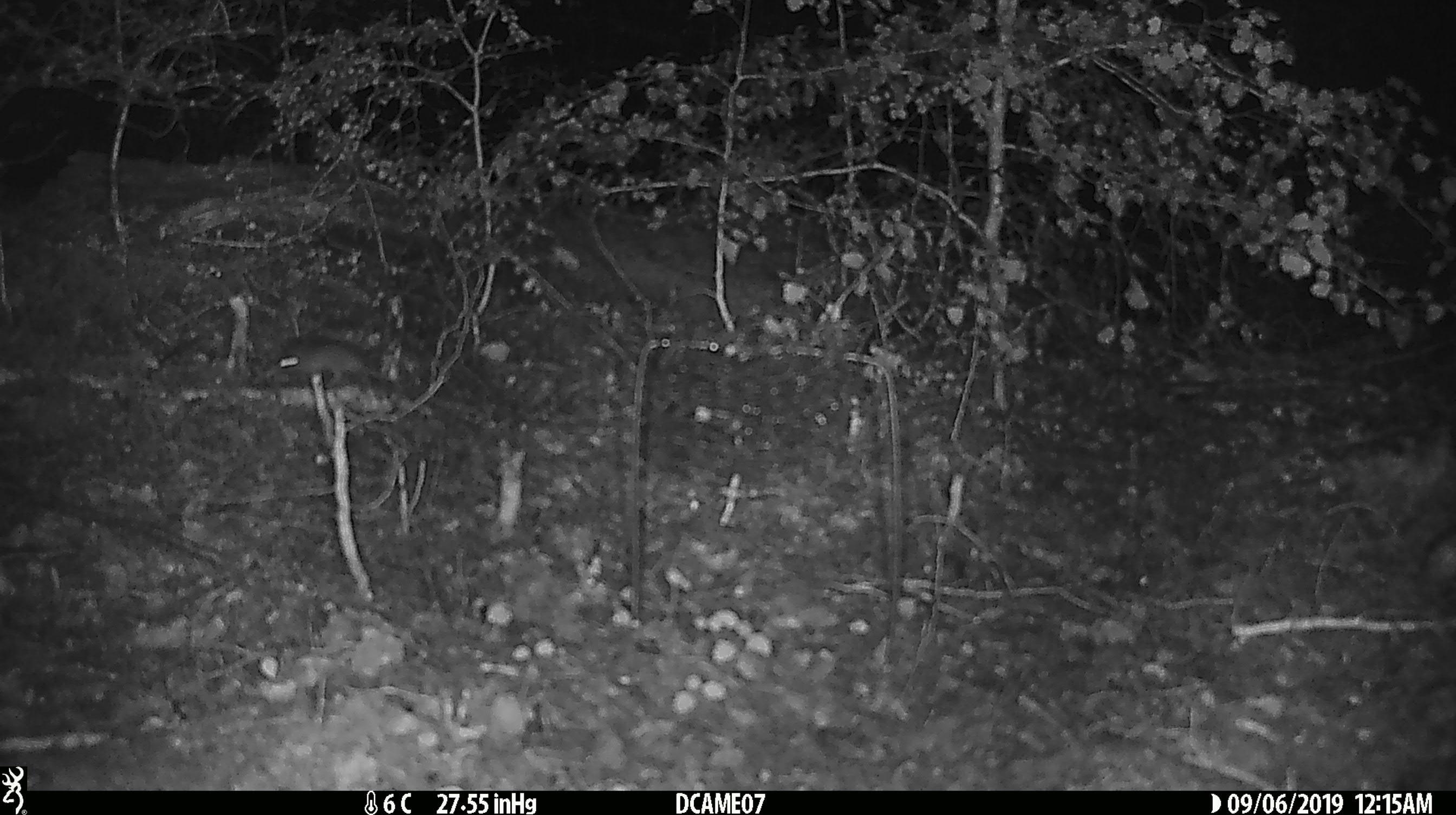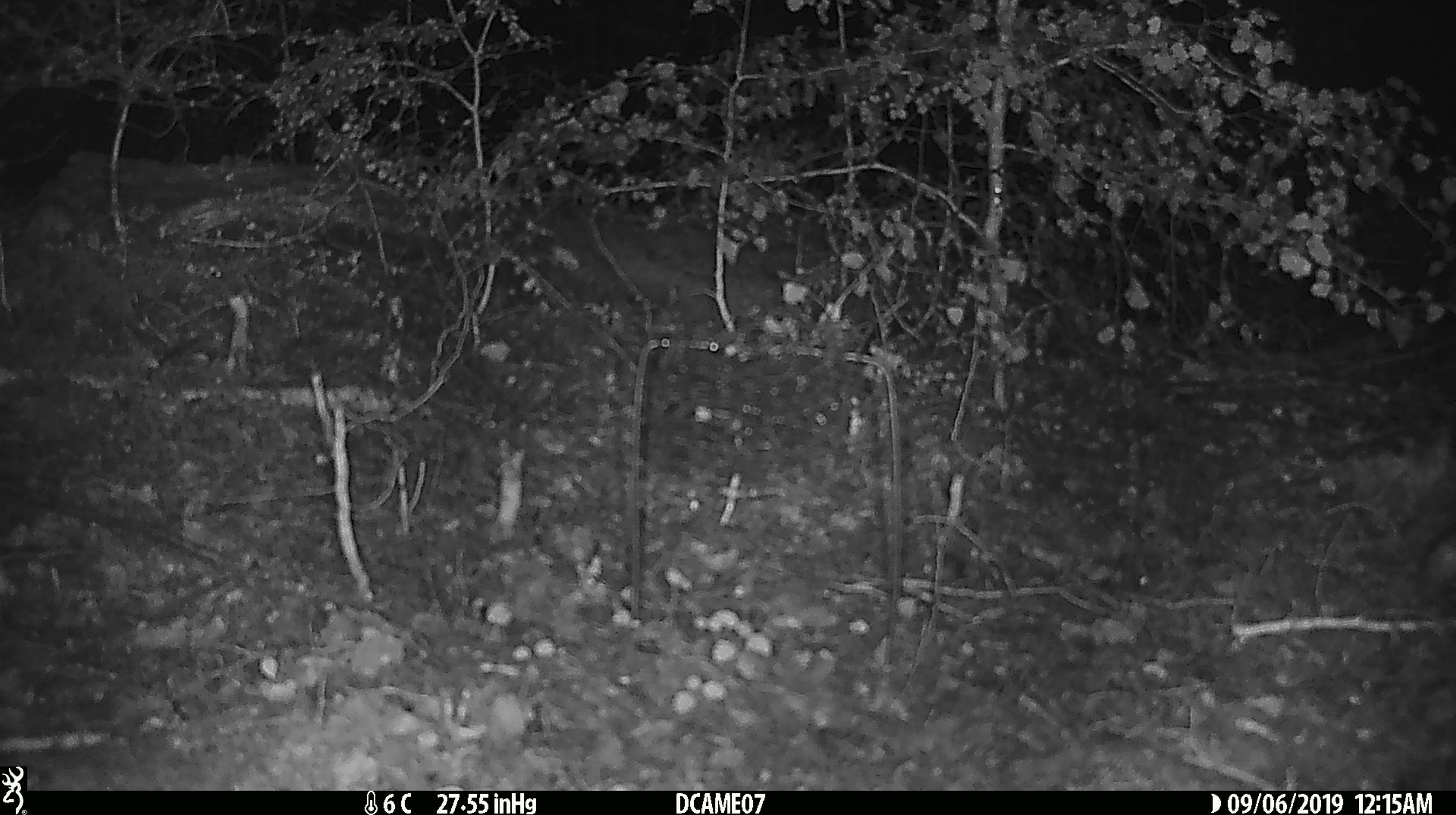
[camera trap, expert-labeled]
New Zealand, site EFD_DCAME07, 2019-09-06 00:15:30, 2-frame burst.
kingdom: Animalia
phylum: Chordata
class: Mammalia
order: Rodentia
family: Muridae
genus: Mus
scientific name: Mus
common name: mouse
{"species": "mouse (Mus)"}